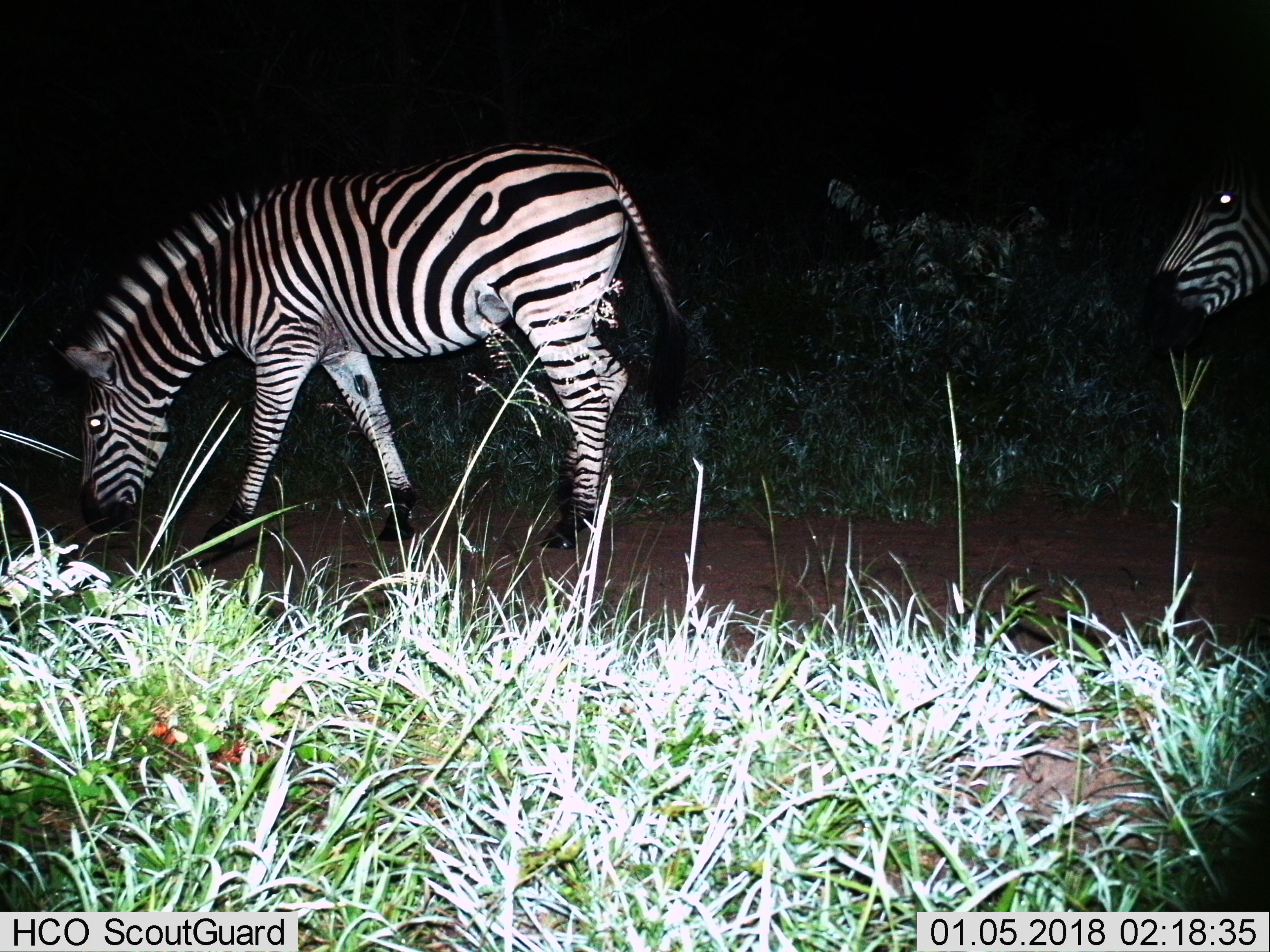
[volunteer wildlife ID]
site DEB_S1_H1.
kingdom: Animalia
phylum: Chordata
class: Mammalia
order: Perissodactyla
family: Equidae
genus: Equus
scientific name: Equus quagga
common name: plains zebra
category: zebraplains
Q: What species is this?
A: Zebraplains (plains zebra) (Equus quagga).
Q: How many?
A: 2.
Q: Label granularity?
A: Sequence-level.